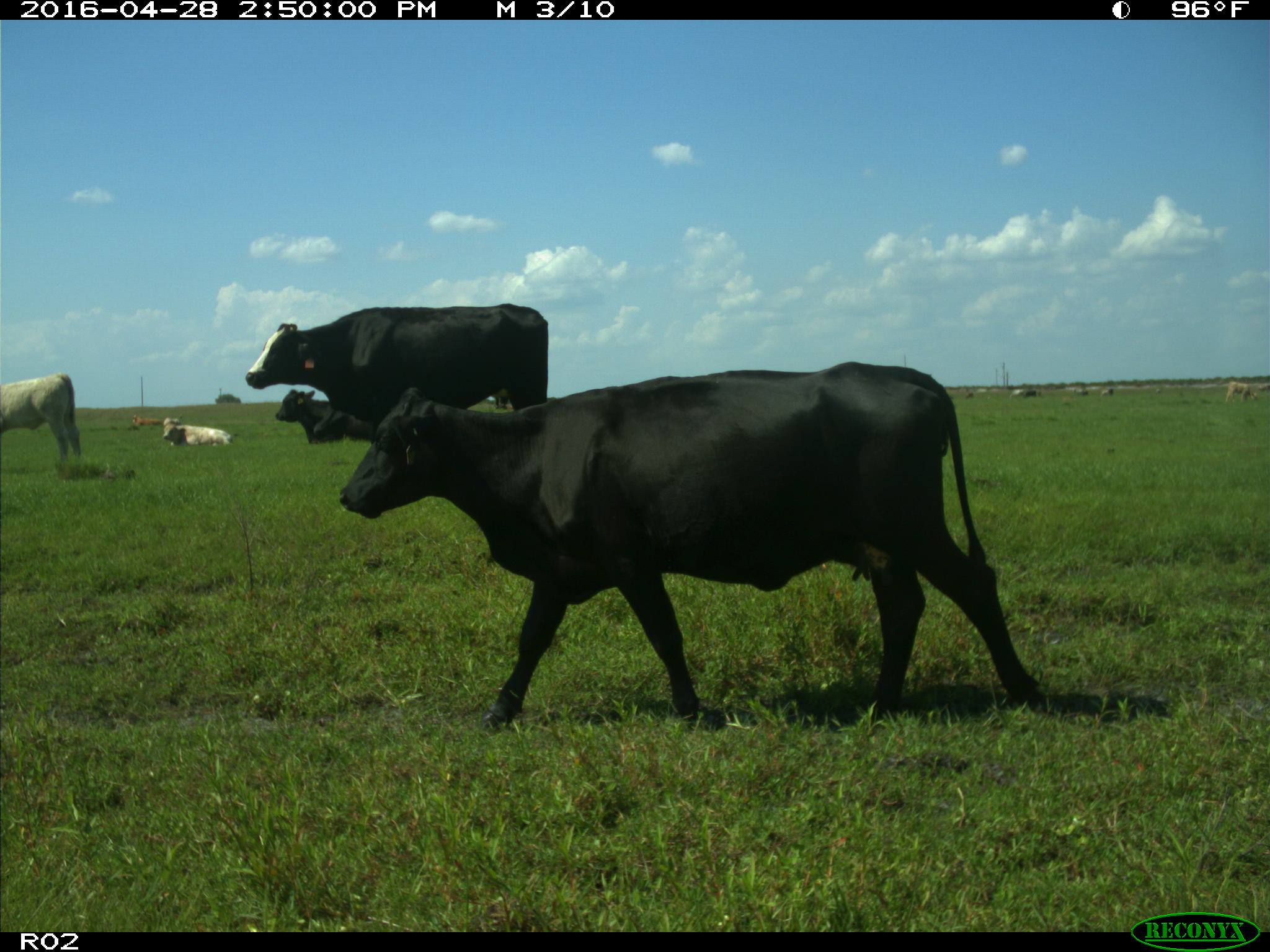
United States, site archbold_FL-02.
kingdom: Animalia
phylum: Chordata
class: Mammalia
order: Artiodactyla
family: Bovidae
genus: Bos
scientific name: Bos taurus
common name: domestic cow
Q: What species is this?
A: Bos taurus (domestic cow).